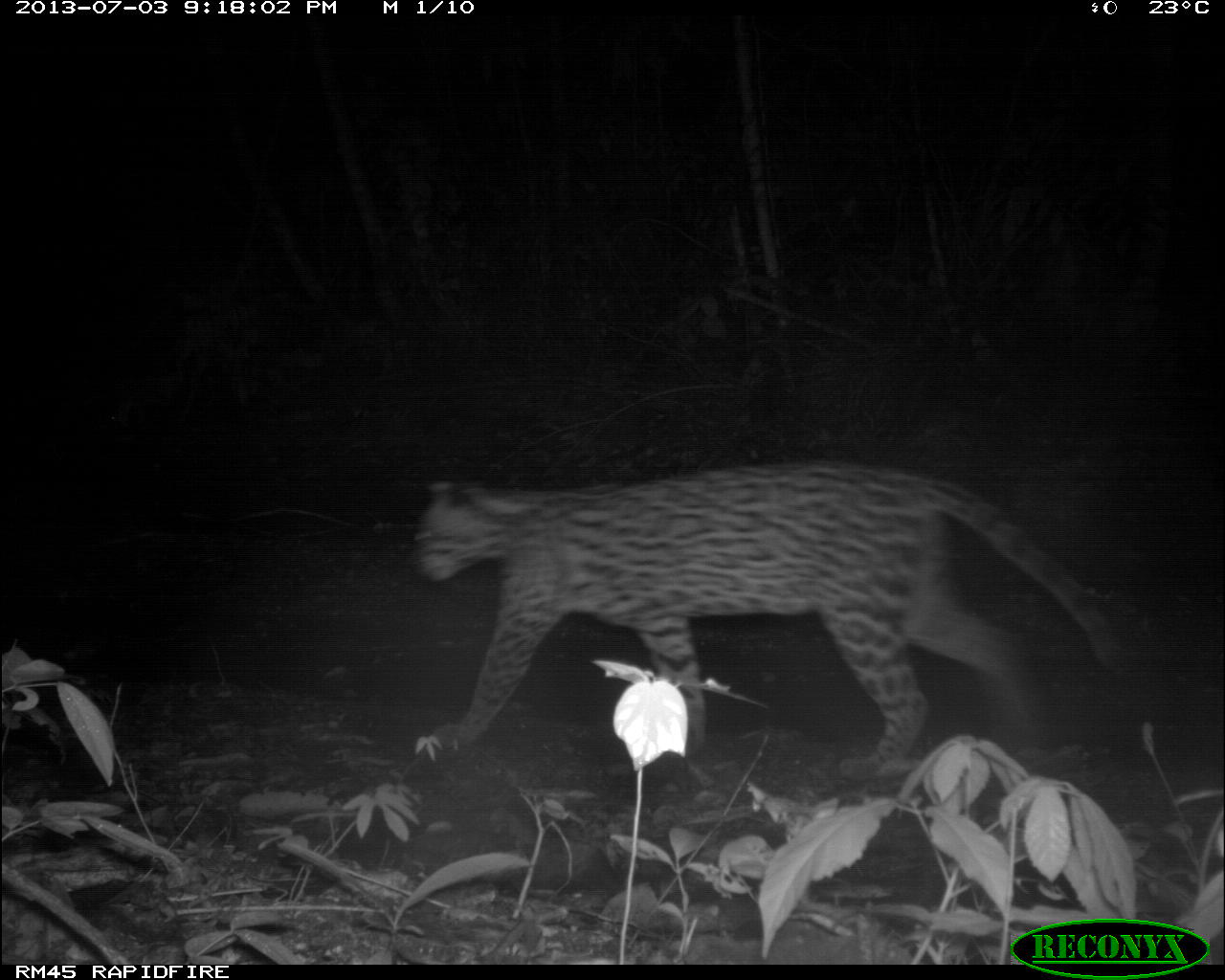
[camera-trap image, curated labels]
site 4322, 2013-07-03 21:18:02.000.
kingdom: Animalia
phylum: Chordata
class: Mammalia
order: Carnivora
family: Felidae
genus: Leopardus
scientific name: Leopardus pardalis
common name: ocelot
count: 1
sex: female